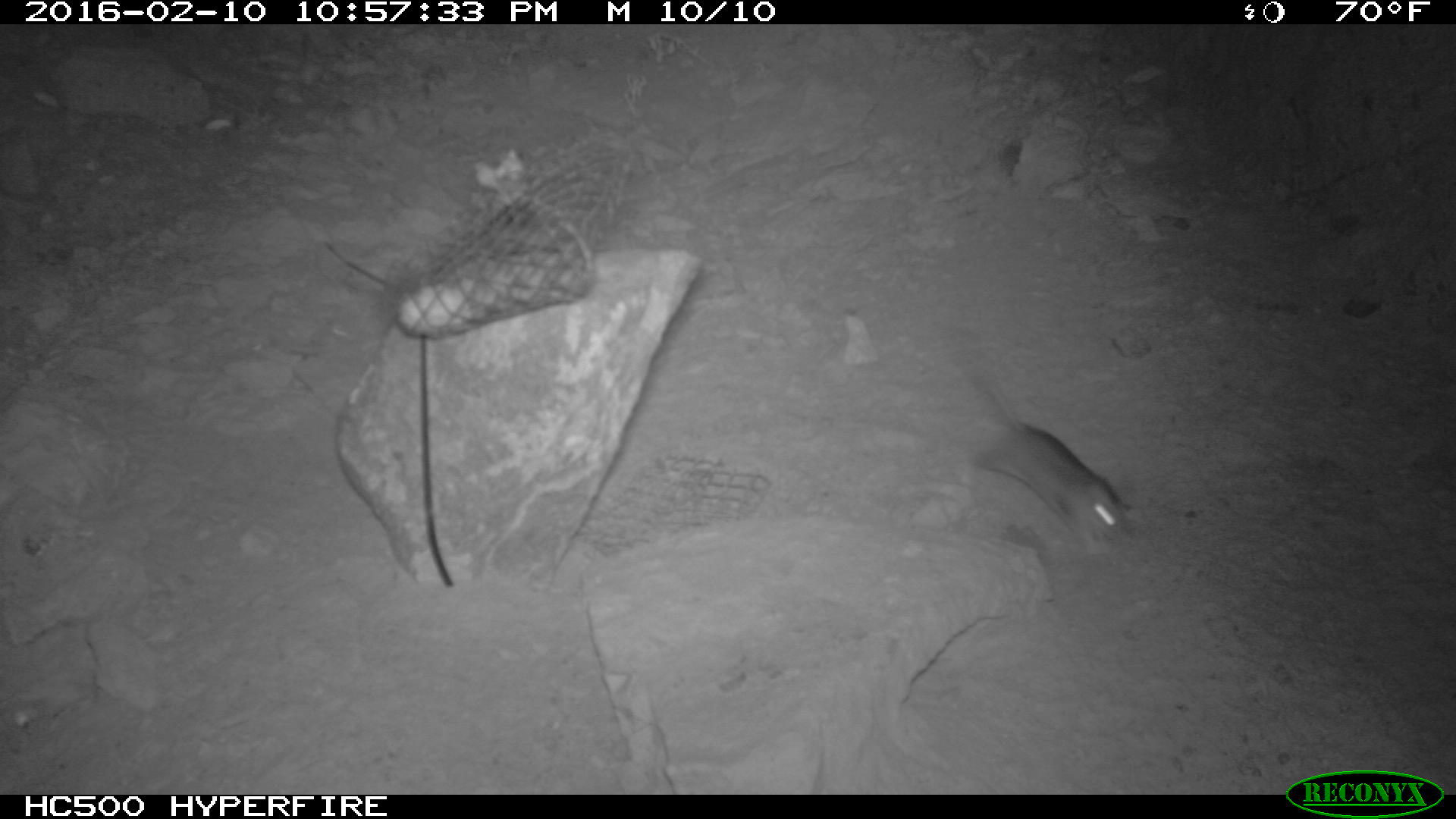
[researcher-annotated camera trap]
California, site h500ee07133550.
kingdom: Animalia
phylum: Chordata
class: Mammalia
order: Rodentia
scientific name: Rodentia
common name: rodent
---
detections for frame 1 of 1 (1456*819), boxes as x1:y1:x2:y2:
rodent: 962:370:1139:555